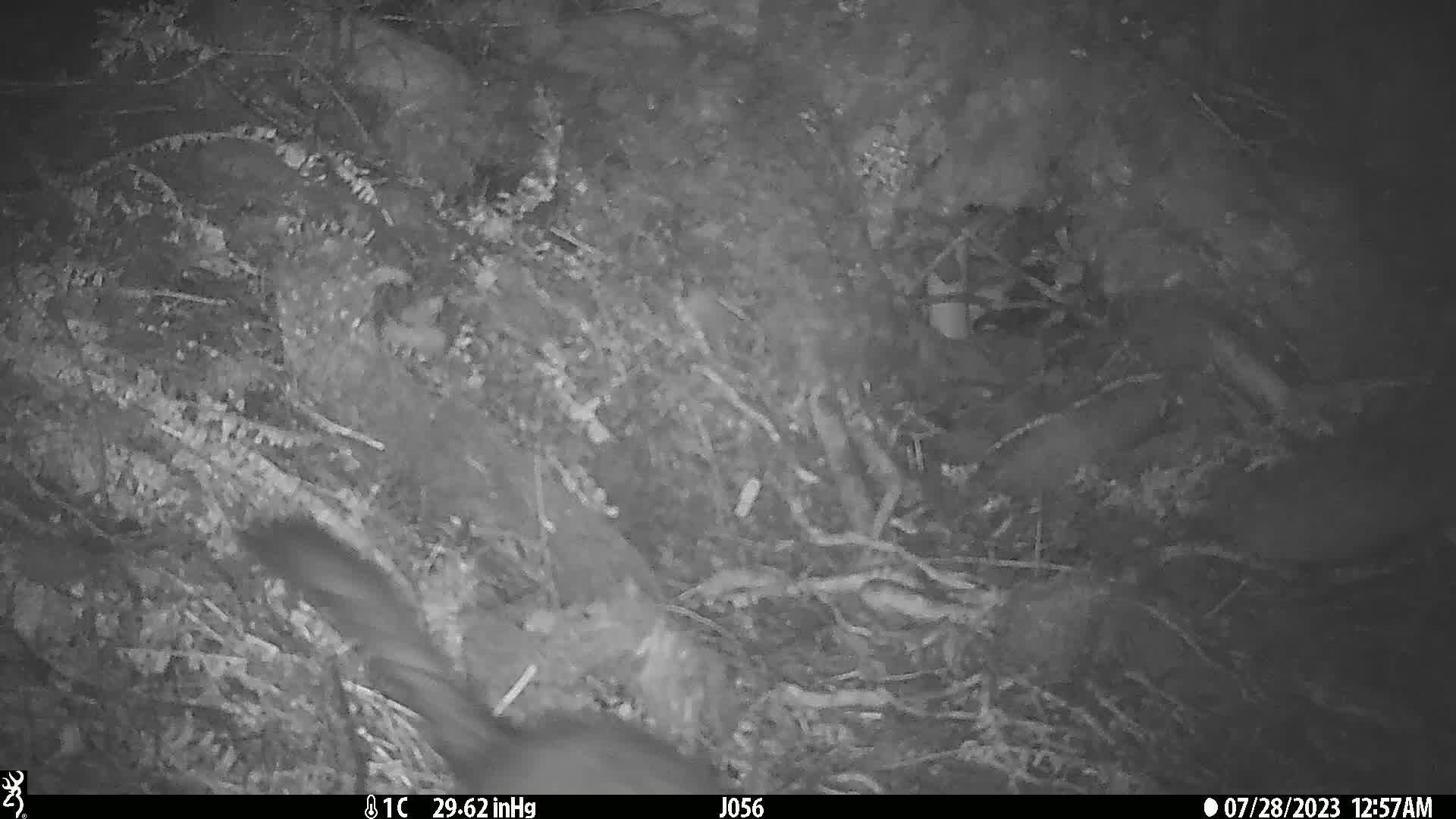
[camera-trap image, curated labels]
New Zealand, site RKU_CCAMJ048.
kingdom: Animalia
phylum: Chordata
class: Mammalia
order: Diprotodontia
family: Phalangeridae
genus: Trichosurus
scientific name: Trichosurus vulpecula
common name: common brushtail possum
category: possum